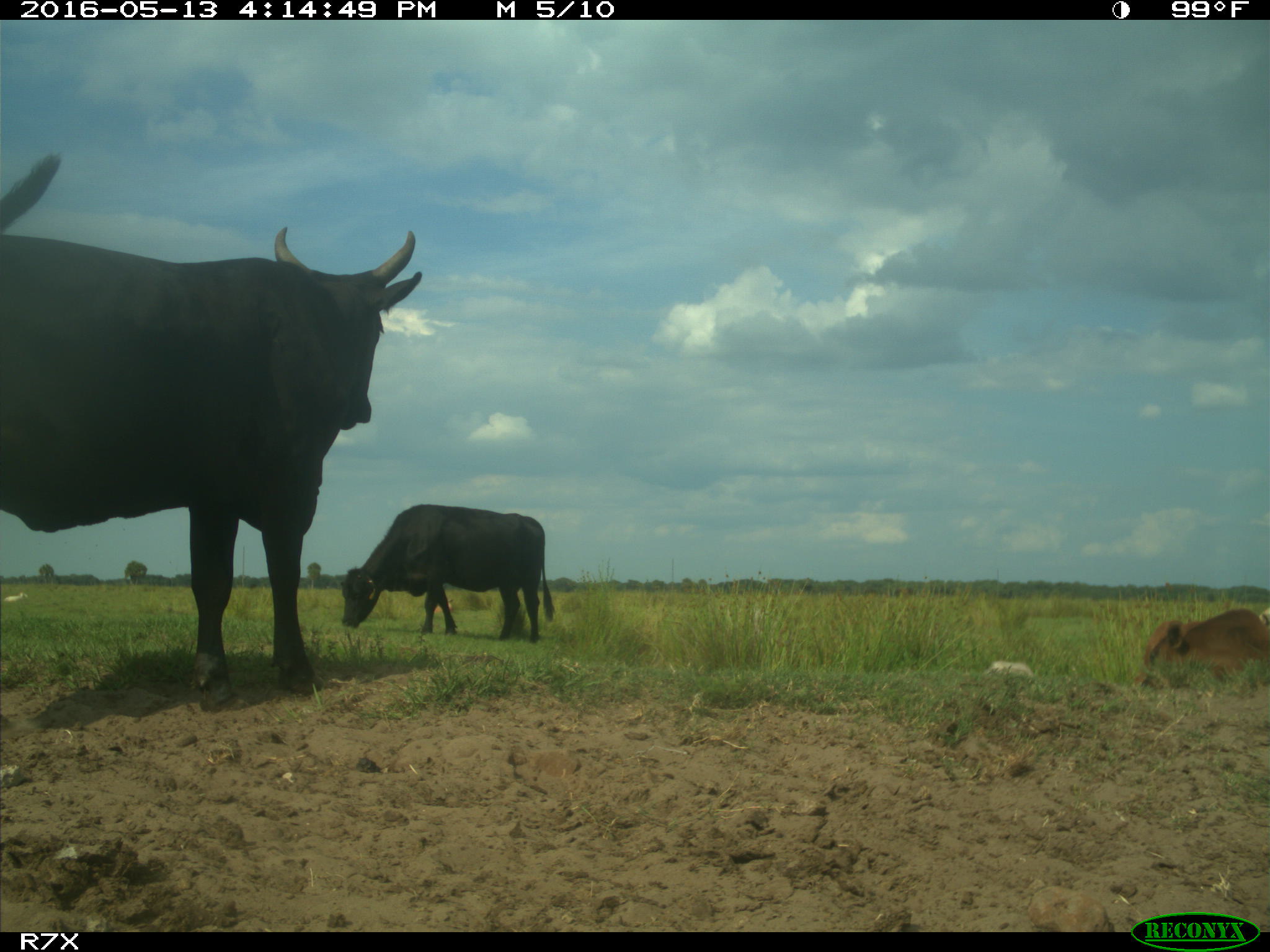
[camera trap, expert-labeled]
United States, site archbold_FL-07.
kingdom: Animalia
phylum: Chordata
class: Mammalia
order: Artiodactyla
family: Bovidae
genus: Bos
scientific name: Bos taurus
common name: domestic cow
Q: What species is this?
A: Bos taurus (domestic cow).